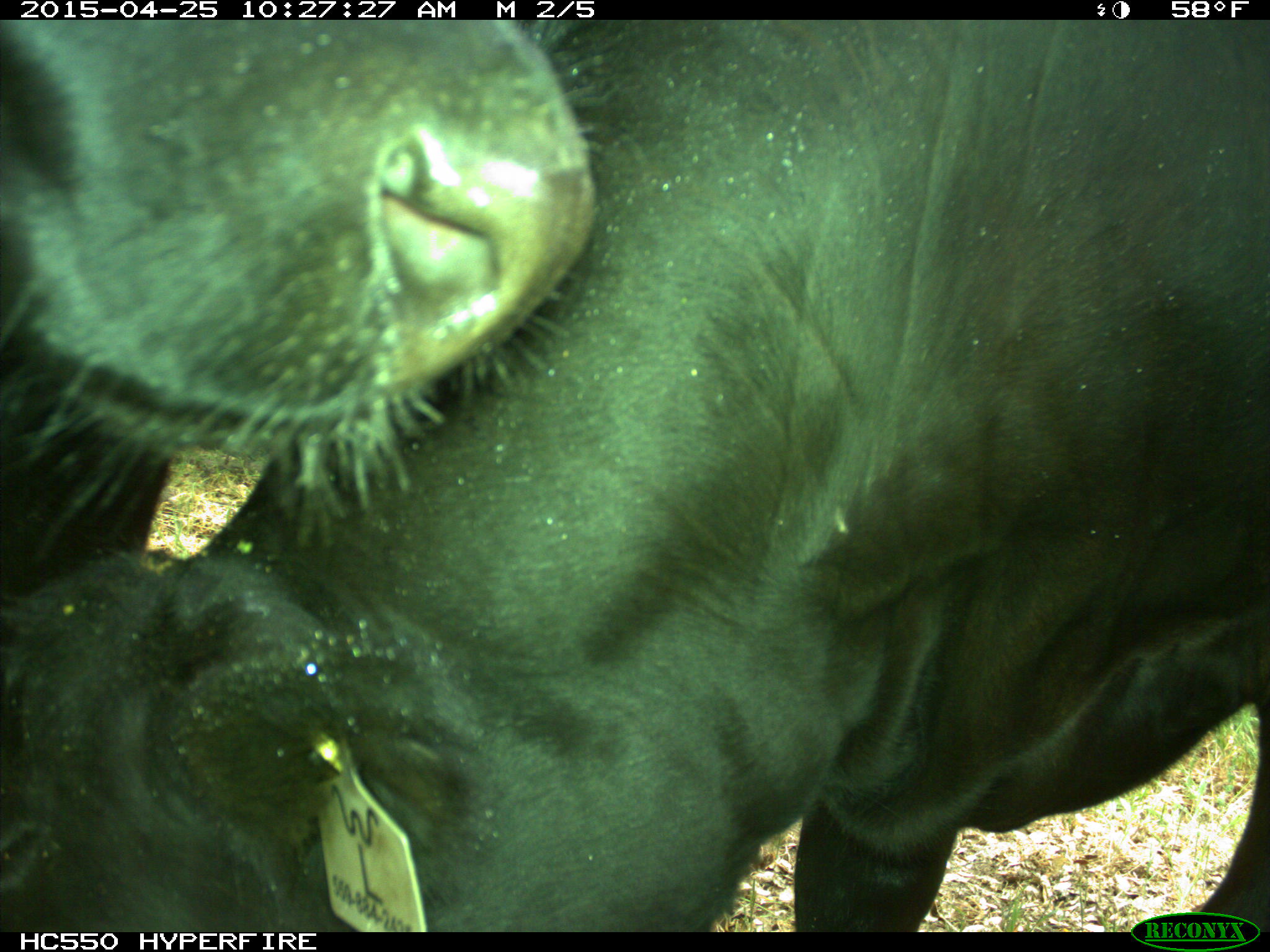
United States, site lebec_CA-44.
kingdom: Animalia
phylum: Chordata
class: Mammalia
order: Artiodactyla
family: Suidae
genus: Sus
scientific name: Sus scrofa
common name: wild boar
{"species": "Sus scrofa (wild boar)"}